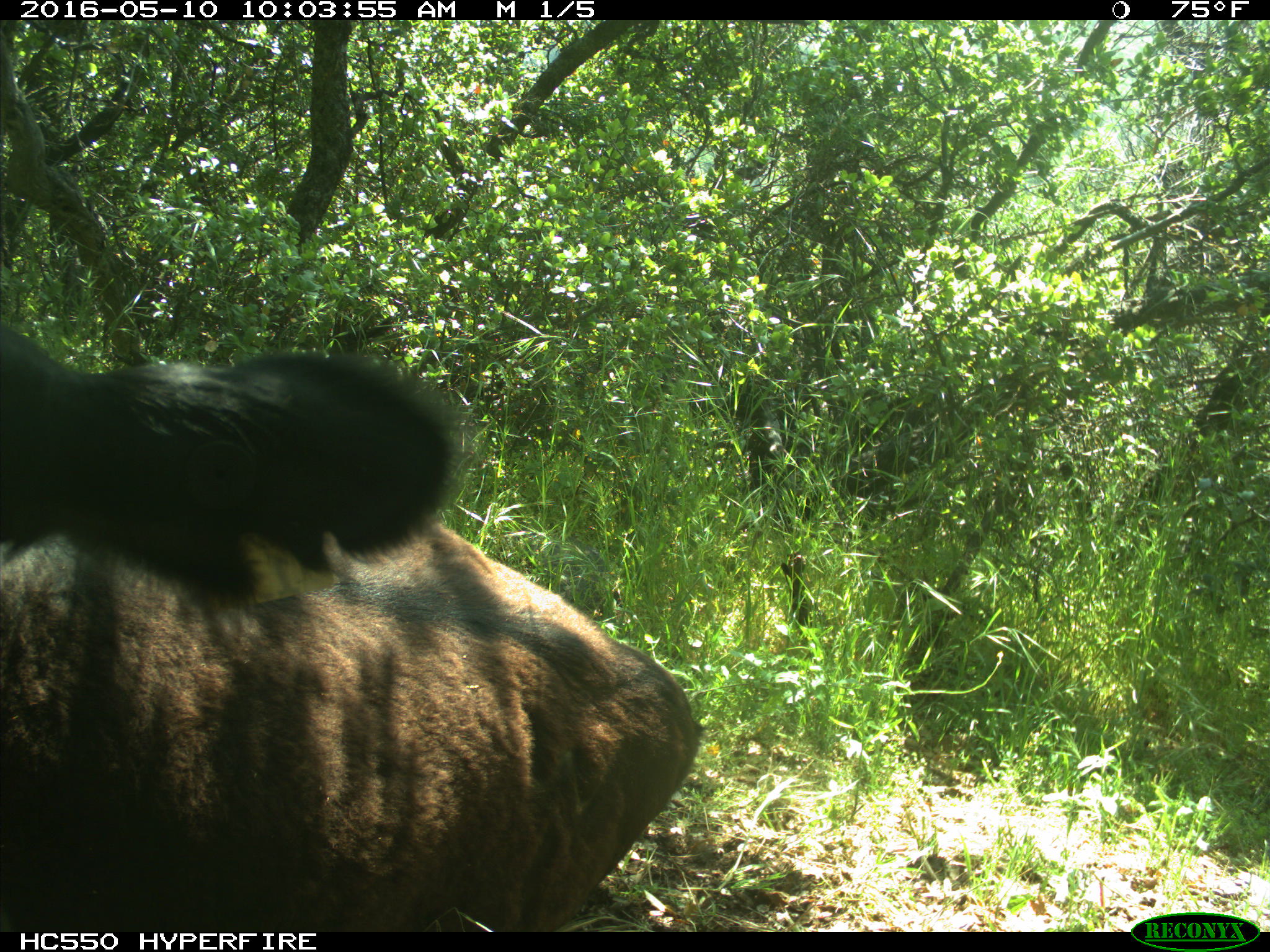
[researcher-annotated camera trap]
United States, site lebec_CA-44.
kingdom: Animalia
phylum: Chordata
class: Mammalia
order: Artiodactyla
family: Bovidae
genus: Bos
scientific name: Bos taurus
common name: domestic cow